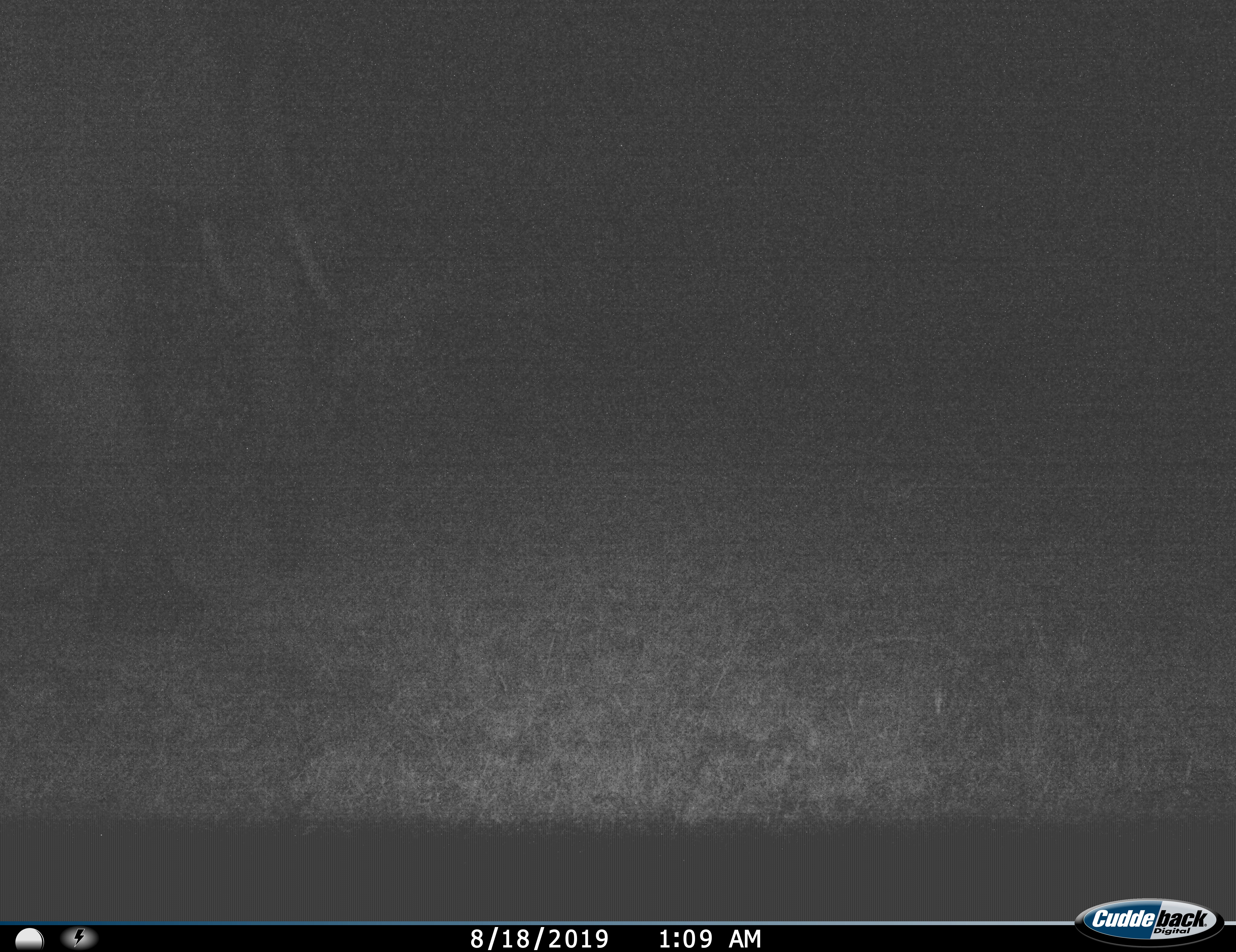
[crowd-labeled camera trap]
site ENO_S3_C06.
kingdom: Animalia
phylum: Chordata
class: Mammalia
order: Proboscidea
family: Elephantidae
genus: Loxodonta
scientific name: Loxodonta africana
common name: african bush elephant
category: elephant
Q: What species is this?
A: Elephant (african bush elephant) (Loxodonta africana).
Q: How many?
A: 1.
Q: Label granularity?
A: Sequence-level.